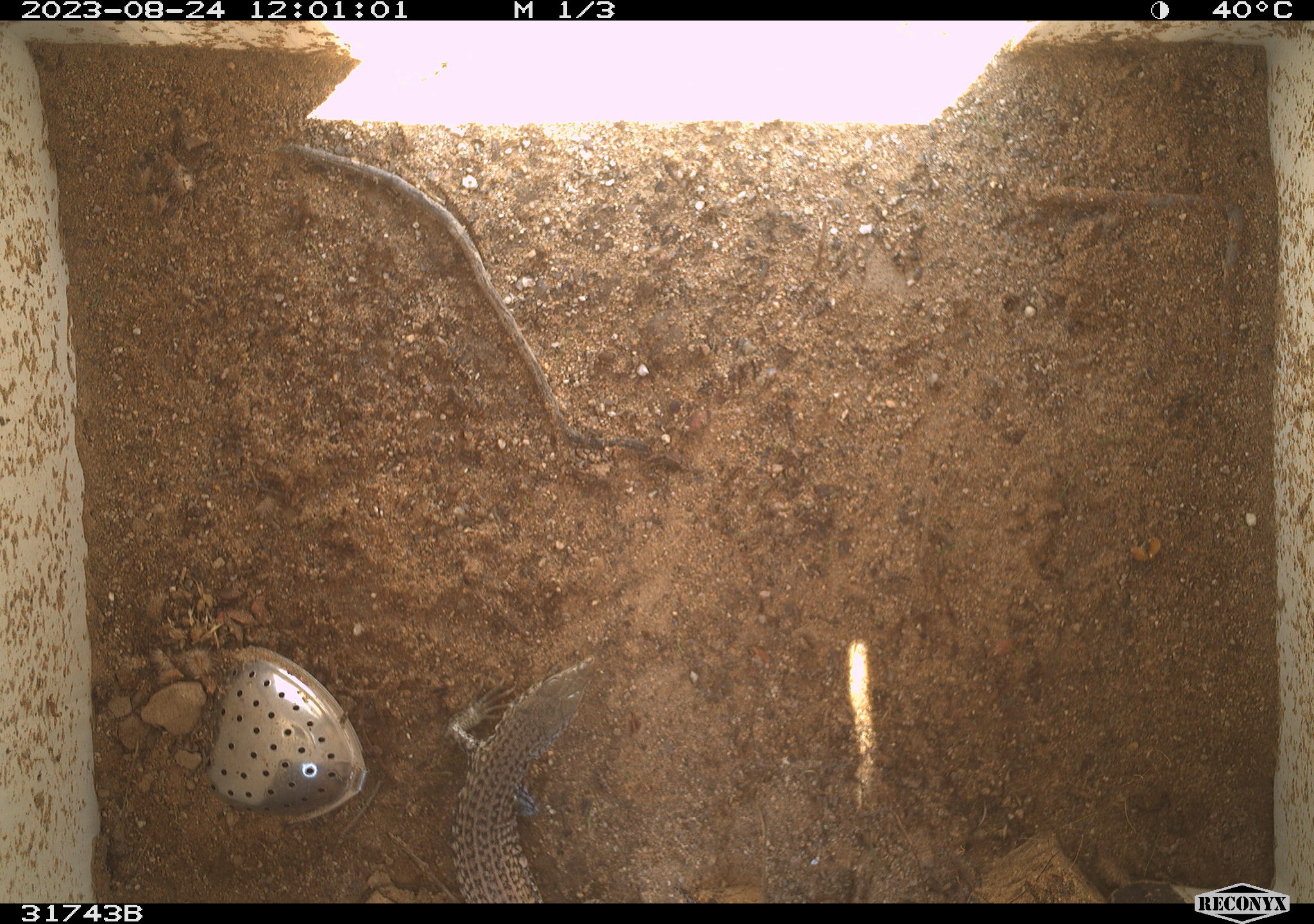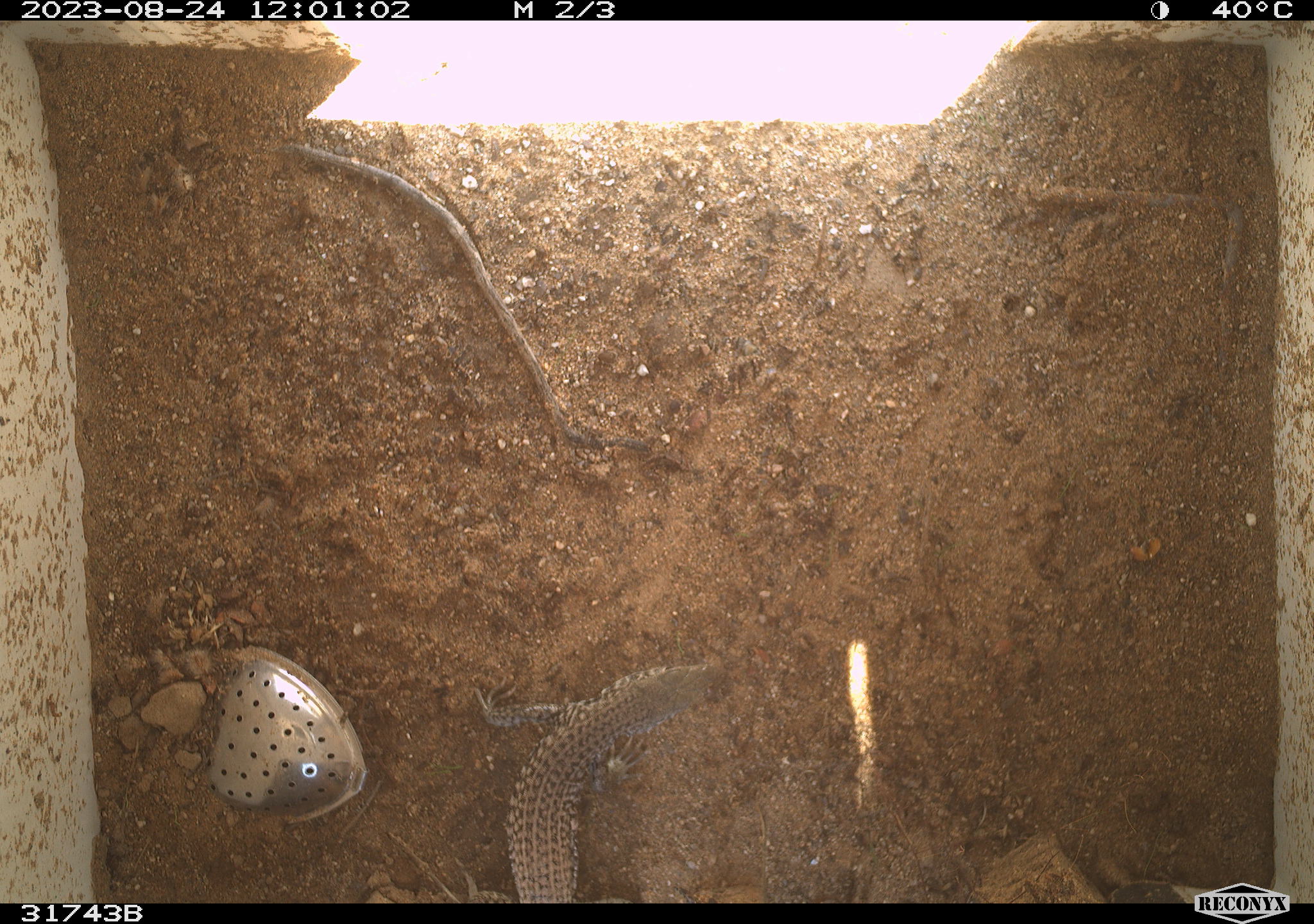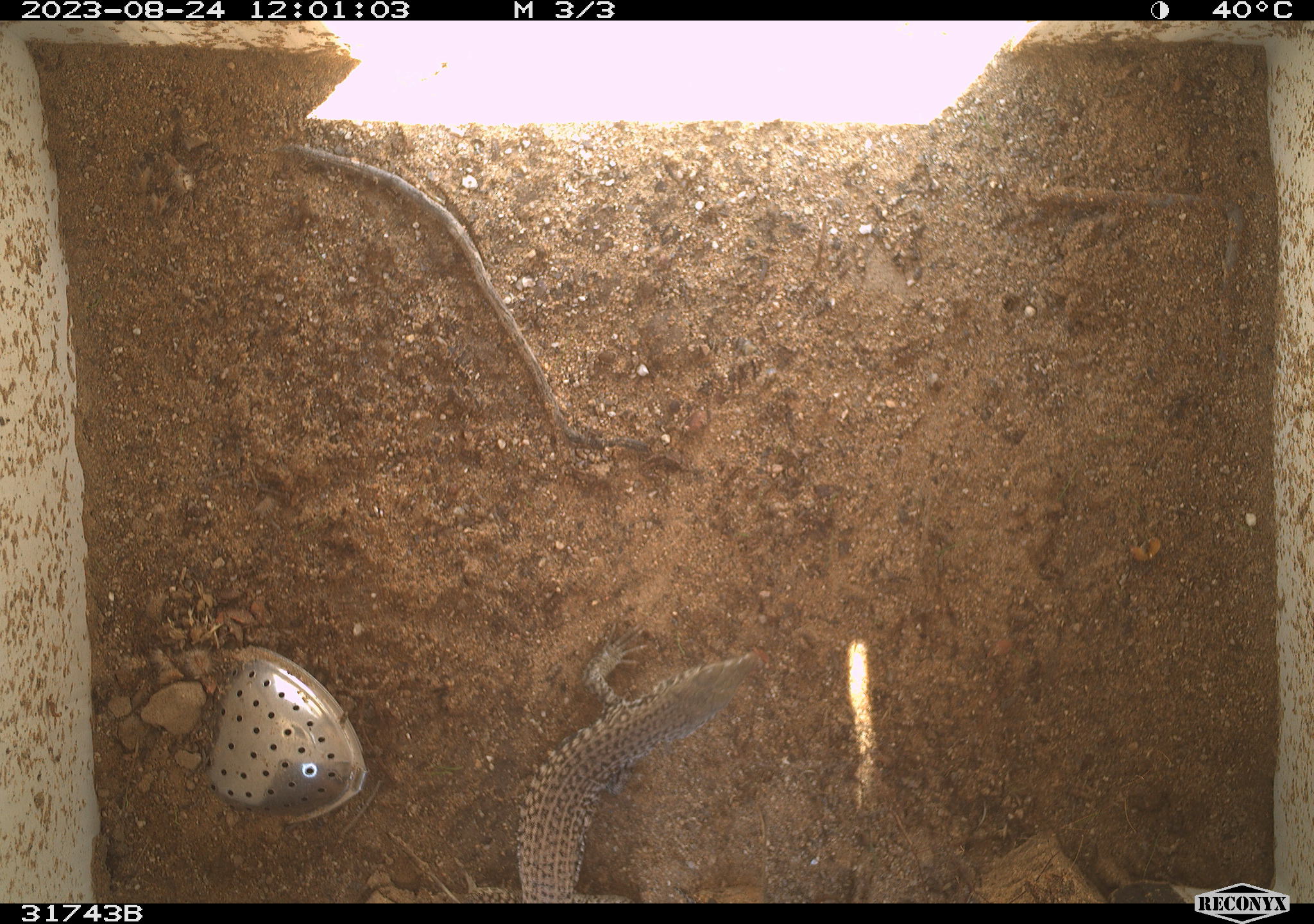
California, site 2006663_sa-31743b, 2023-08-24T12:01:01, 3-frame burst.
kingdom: Animalia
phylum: Chordata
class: Reptilia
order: Squamata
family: Teiidae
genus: Aspidoscelis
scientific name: Aspidoscelis tigris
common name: western whiptail